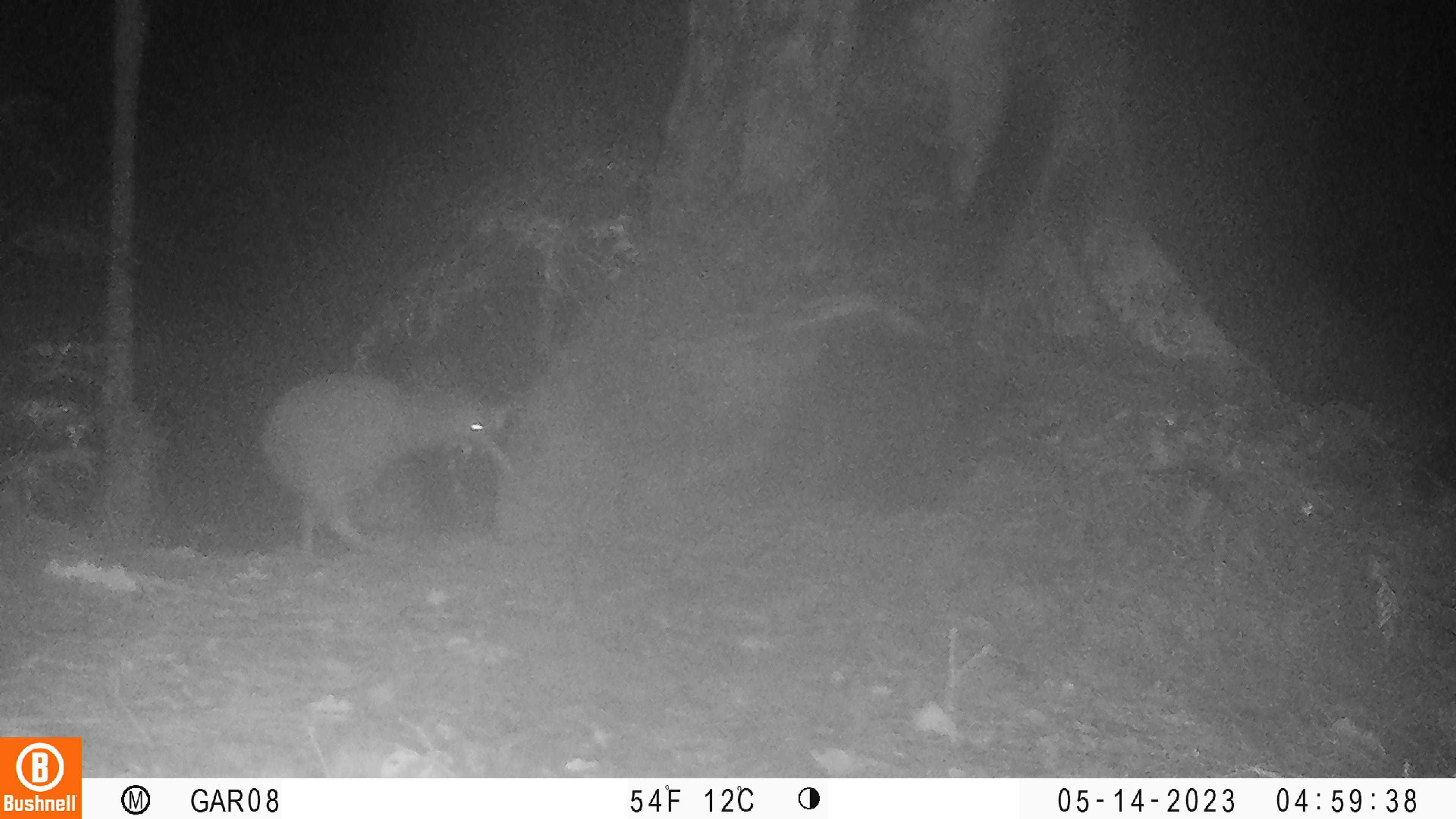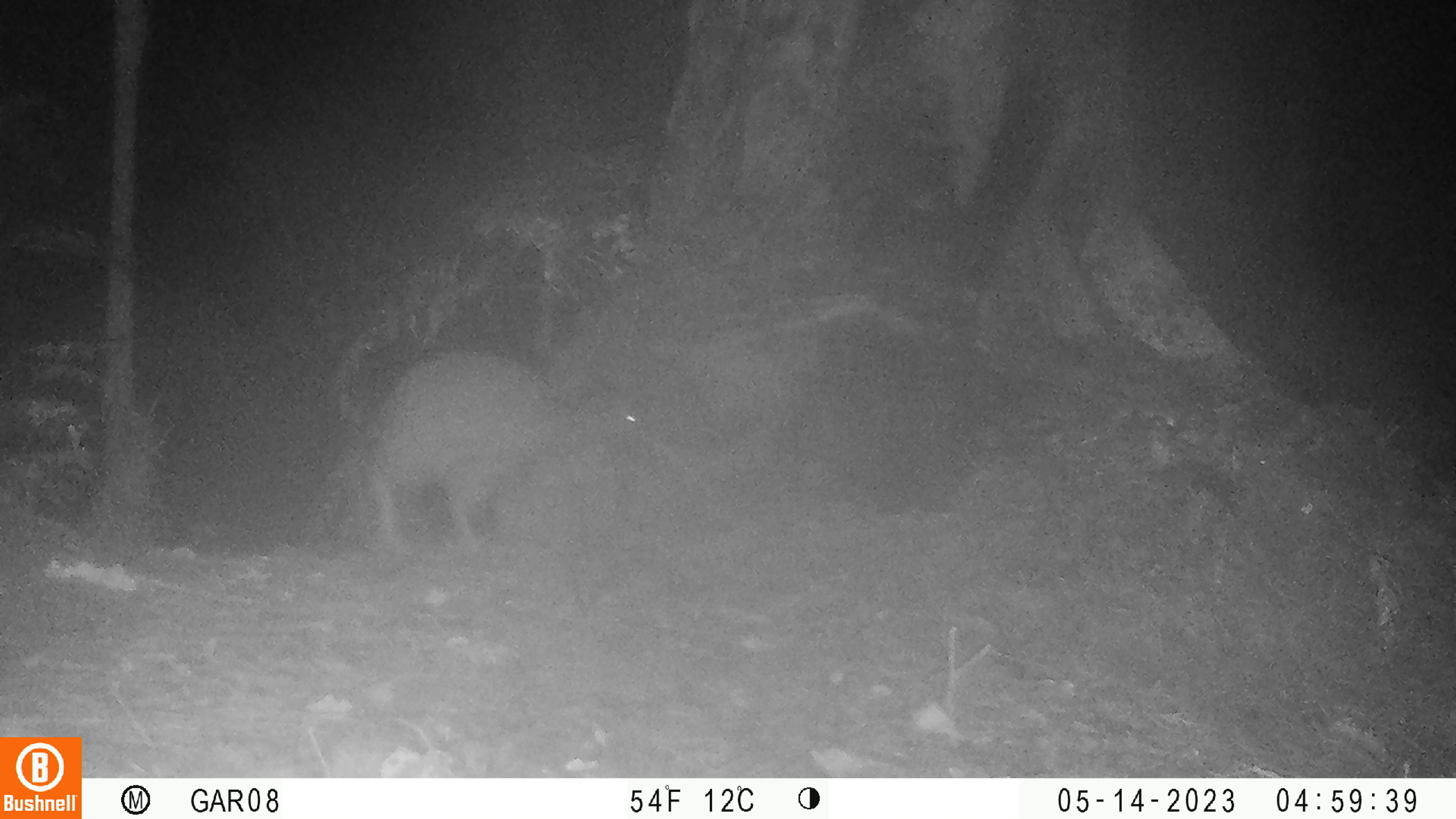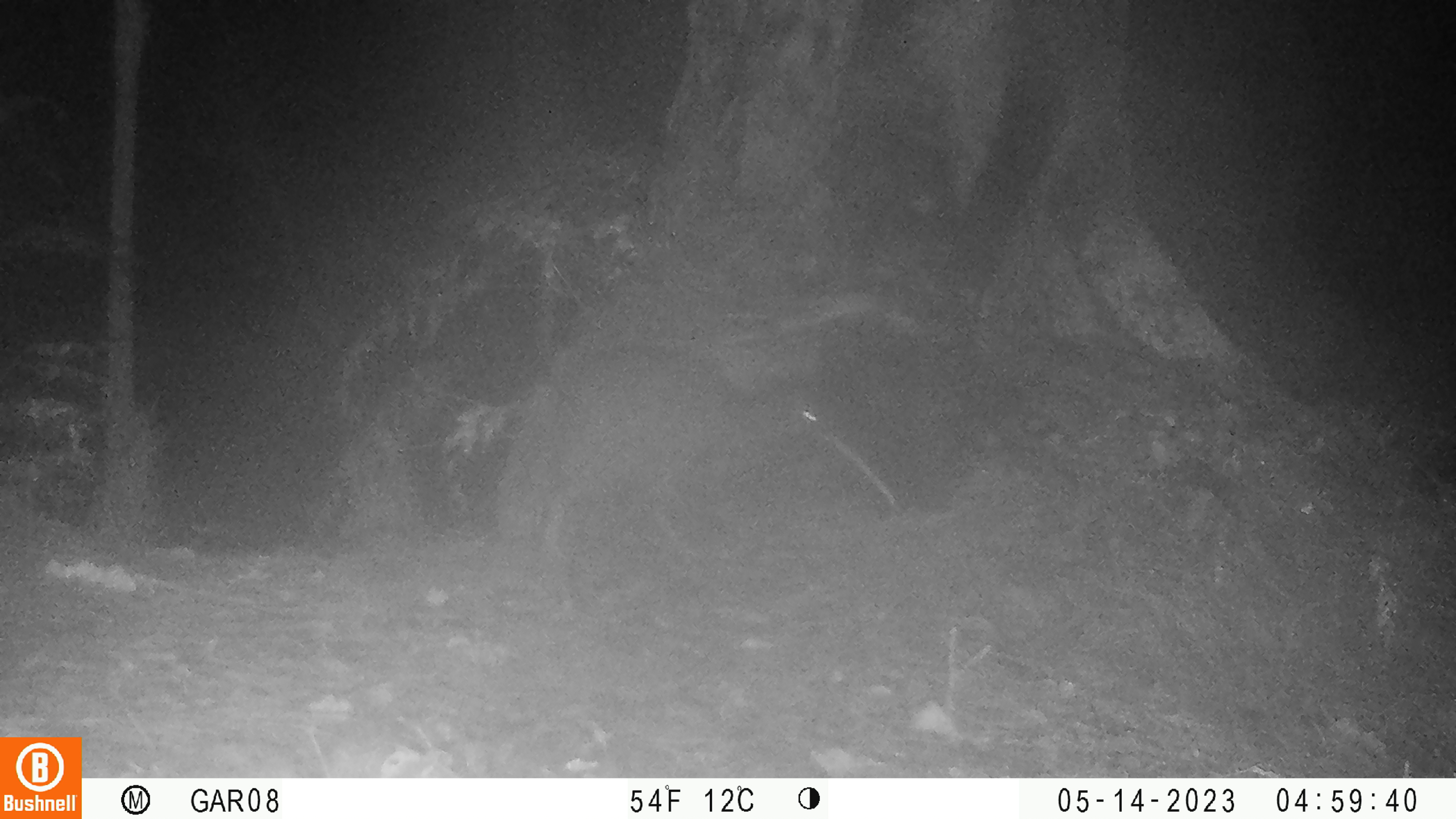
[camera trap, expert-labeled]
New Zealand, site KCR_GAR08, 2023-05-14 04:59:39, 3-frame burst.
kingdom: Animalia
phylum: Chordata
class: Aves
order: Apterygiformes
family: Apterygidae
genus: Apteryx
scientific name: Apteryx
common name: kiwi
Kiwi (Apteryx).